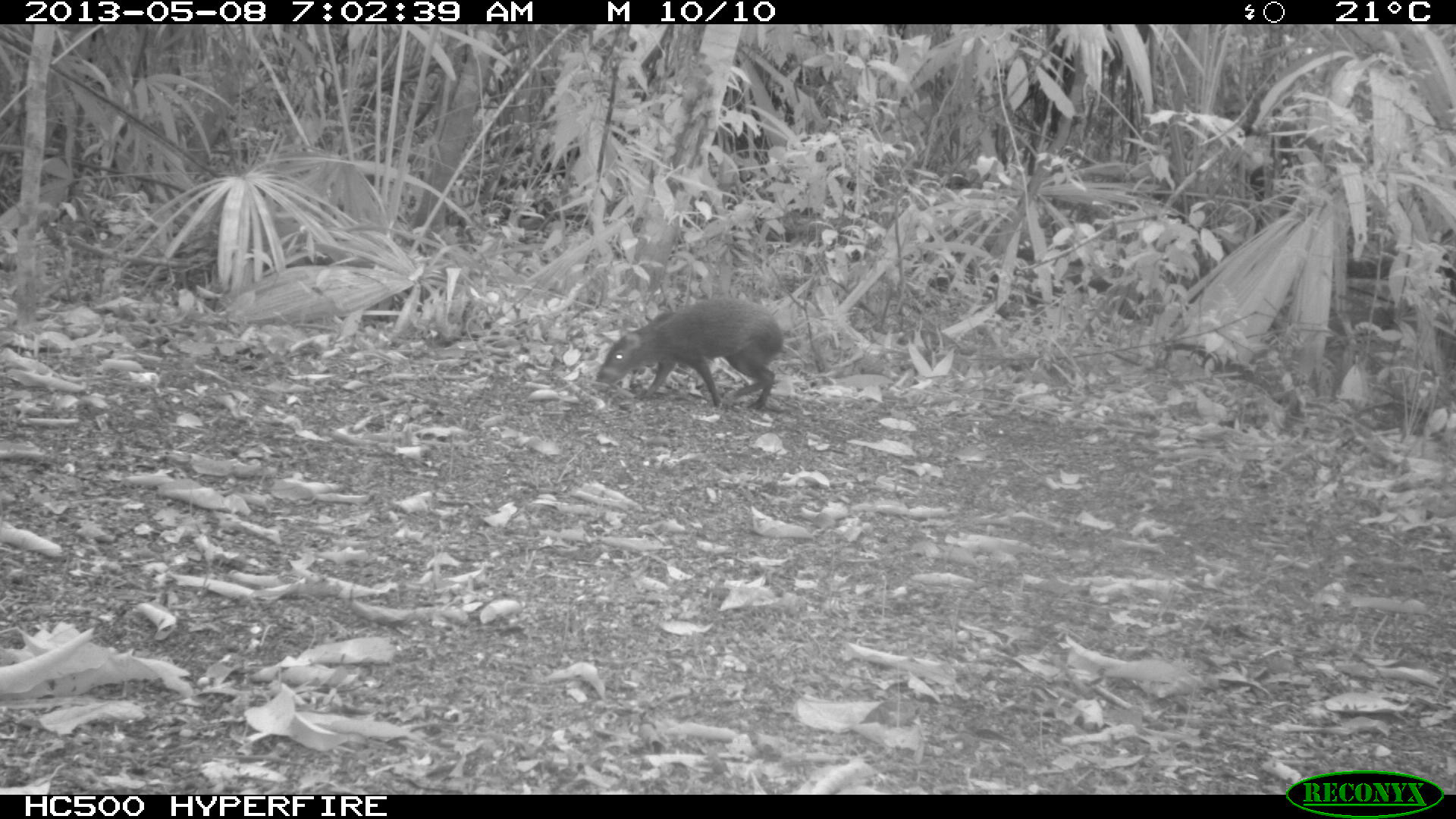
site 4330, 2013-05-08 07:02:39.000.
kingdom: Animalia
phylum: Chordata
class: Mammalia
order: Rodentia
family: Dasyproctidae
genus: Dasyprocta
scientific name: Dasyprocta punctata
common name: central american agouti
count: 1